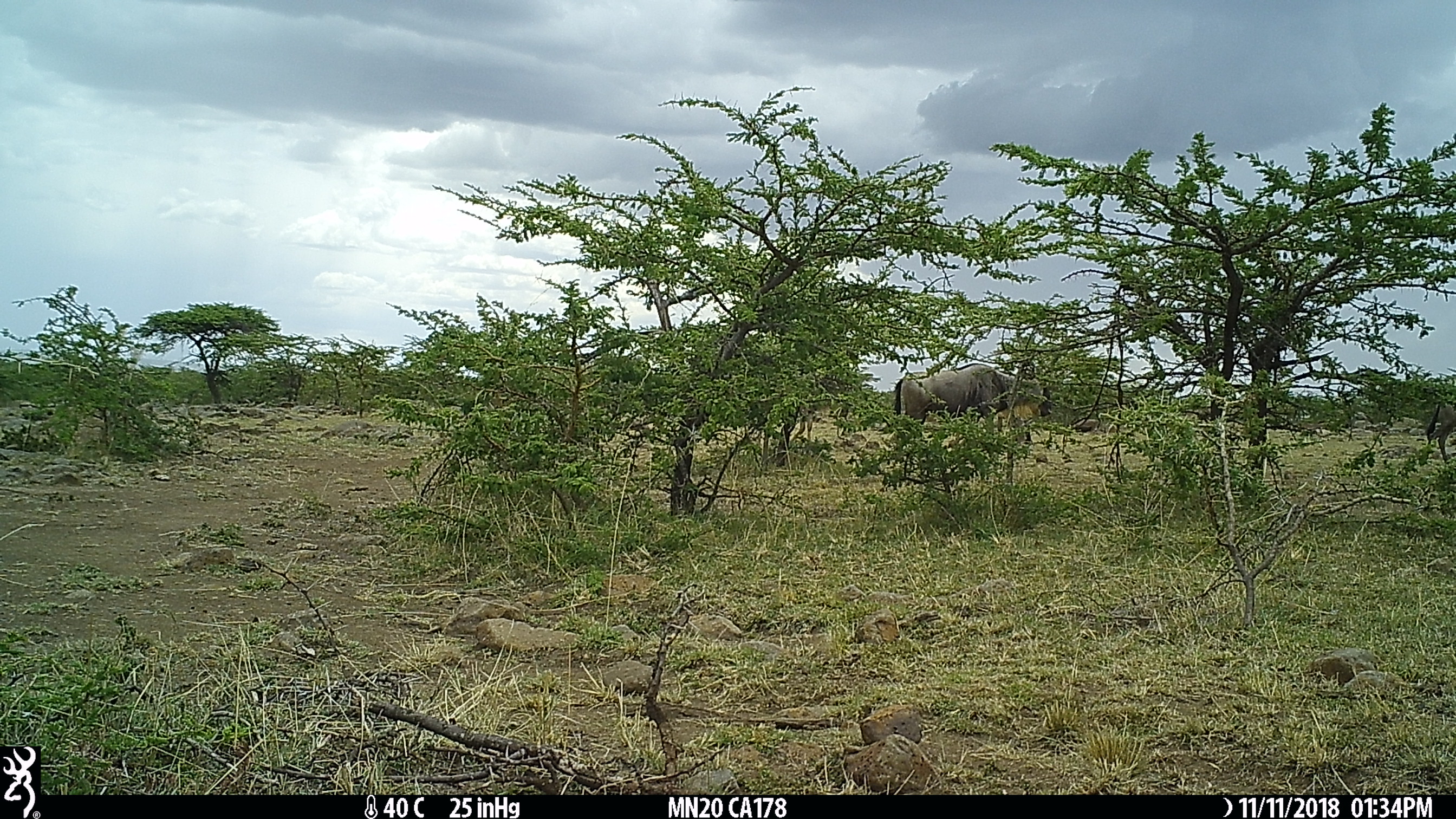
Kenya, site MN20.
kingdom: Animalia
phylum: Chordata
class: Mammalia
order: Artiodactyla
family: Bovidae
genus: Connochaetes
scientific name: Connochaetes taurinus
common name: blue wildebeest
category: wildebeest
Wildebeest (blue wildebeest) (Connochaetes taurinus).